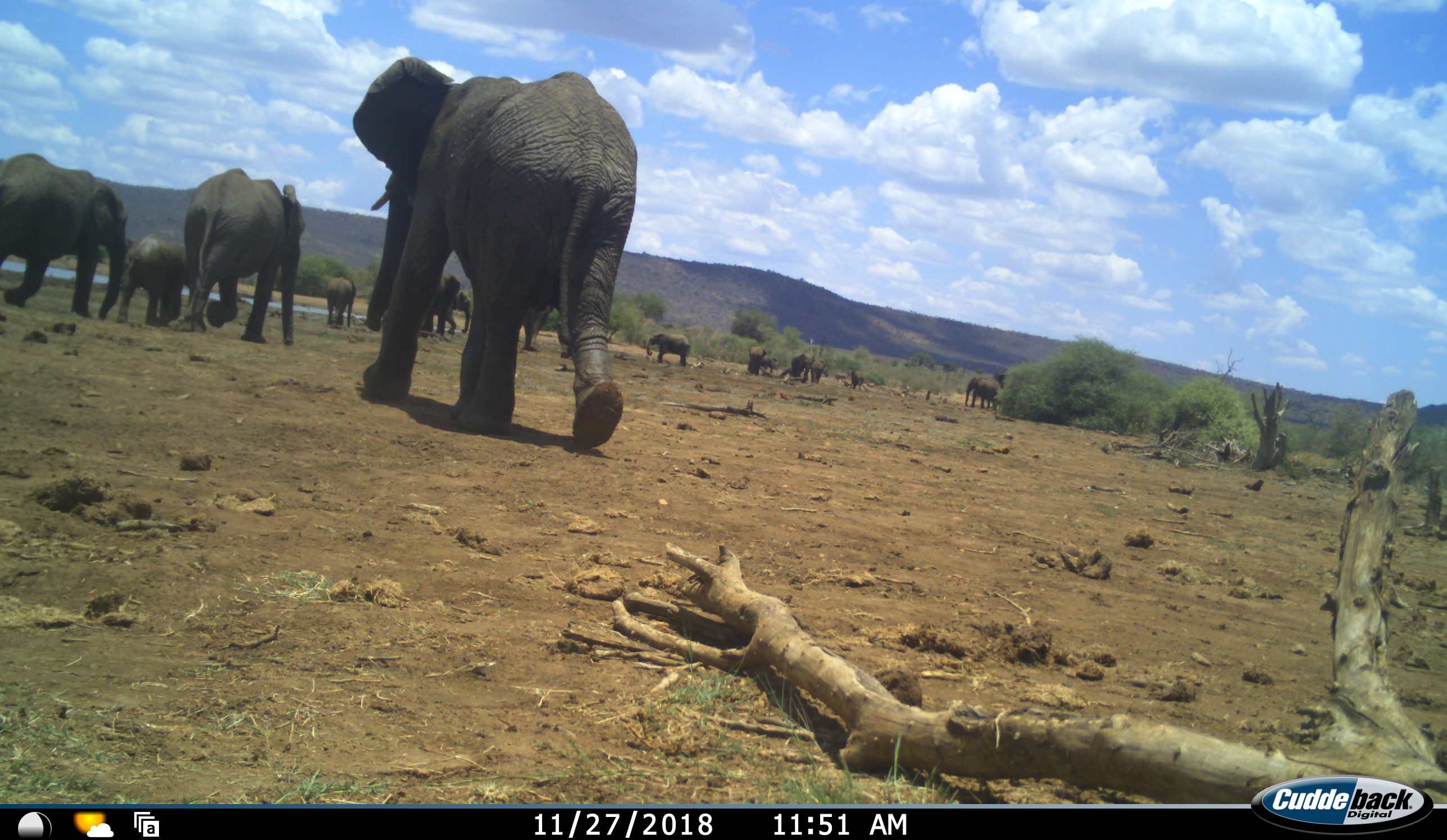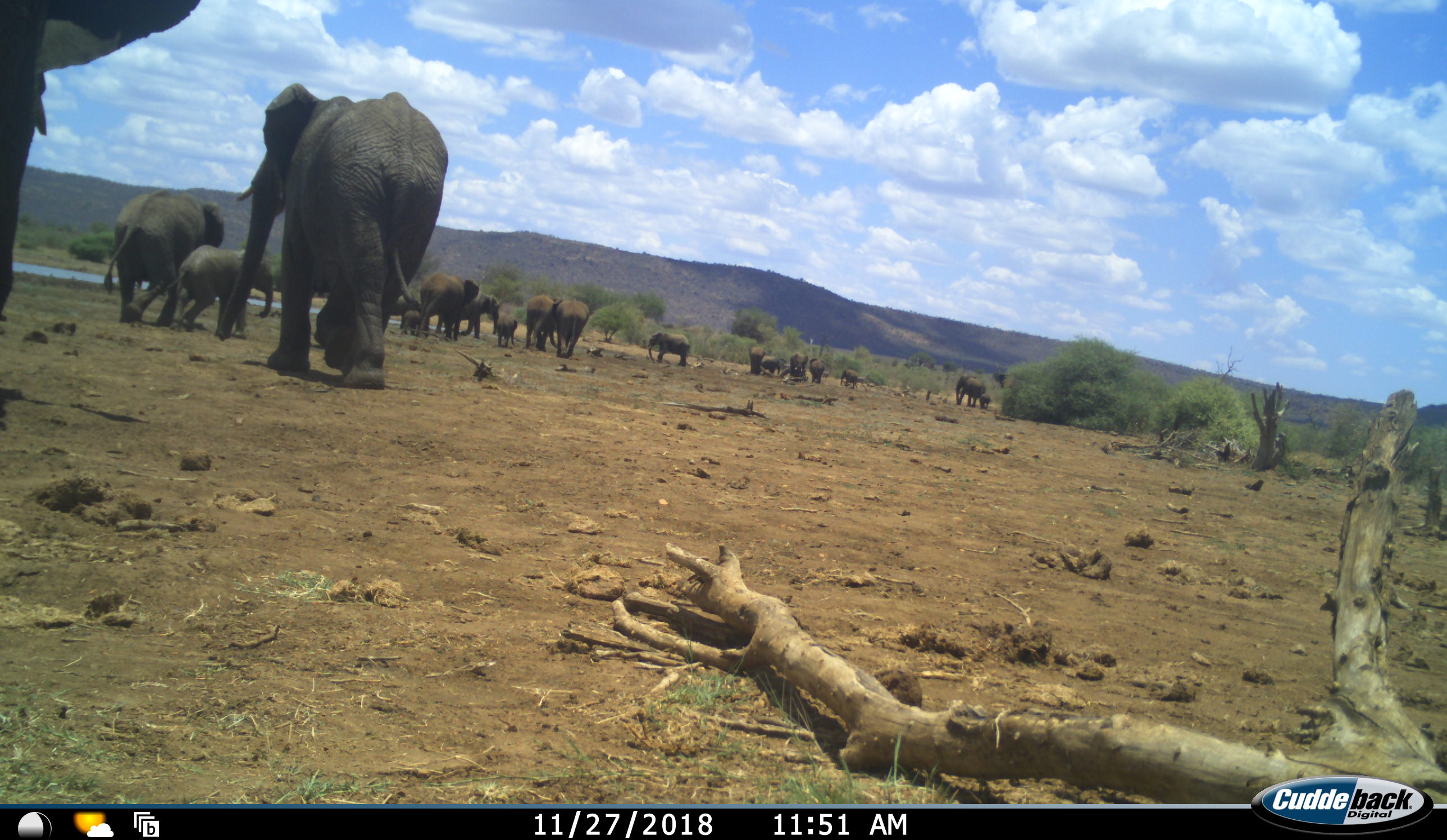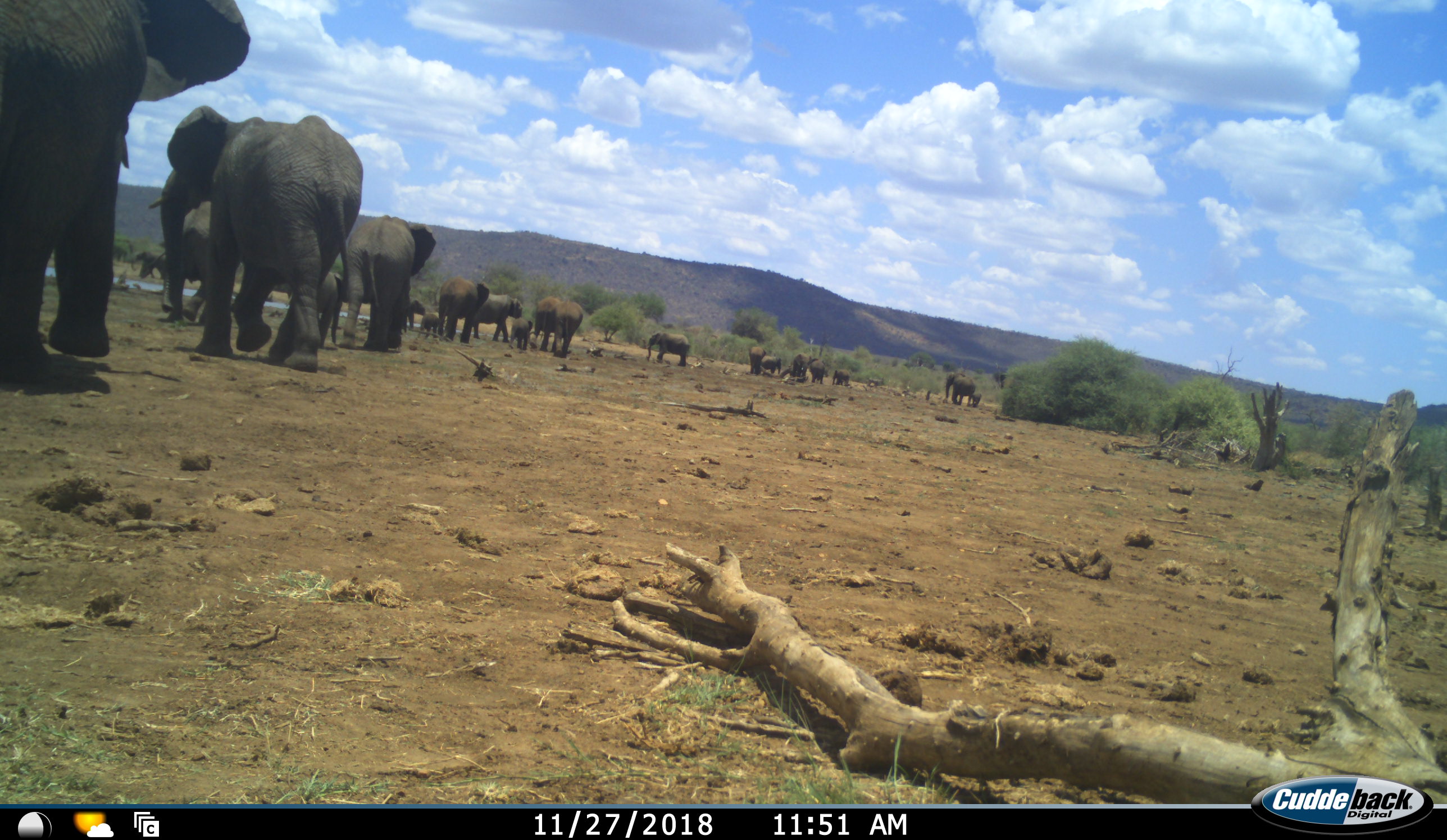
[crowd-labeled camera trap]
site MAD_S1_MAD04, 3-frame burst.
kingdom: Animalia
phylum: Chordata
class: Mammalia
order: Proboscidea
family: Elephantidae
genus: Loxodonta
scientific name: Loxodonta africana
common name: african bush elephant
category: elephant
Elephant (african bush elephant) (Loxodonta africana), count 11-50. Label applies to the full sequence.